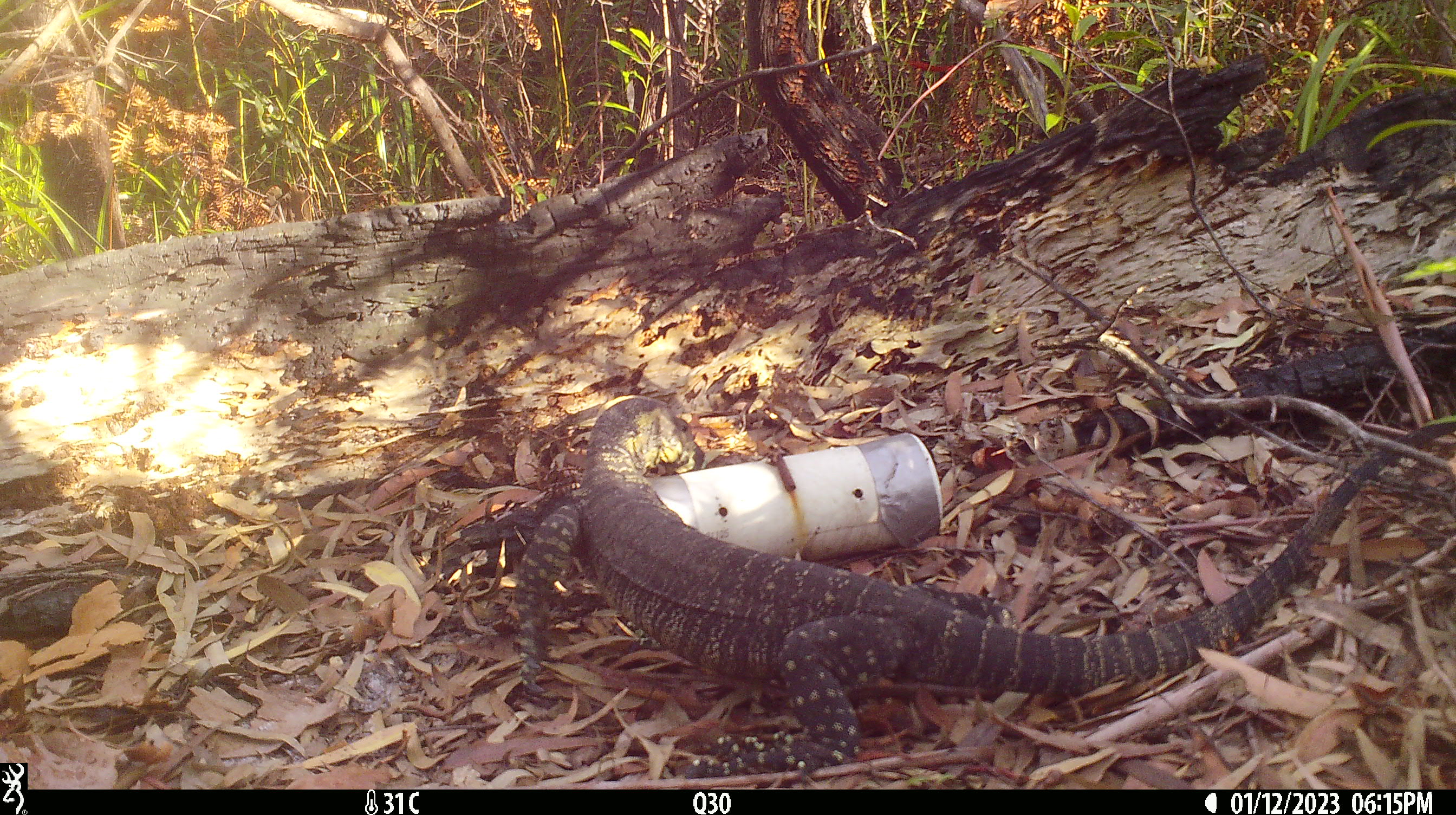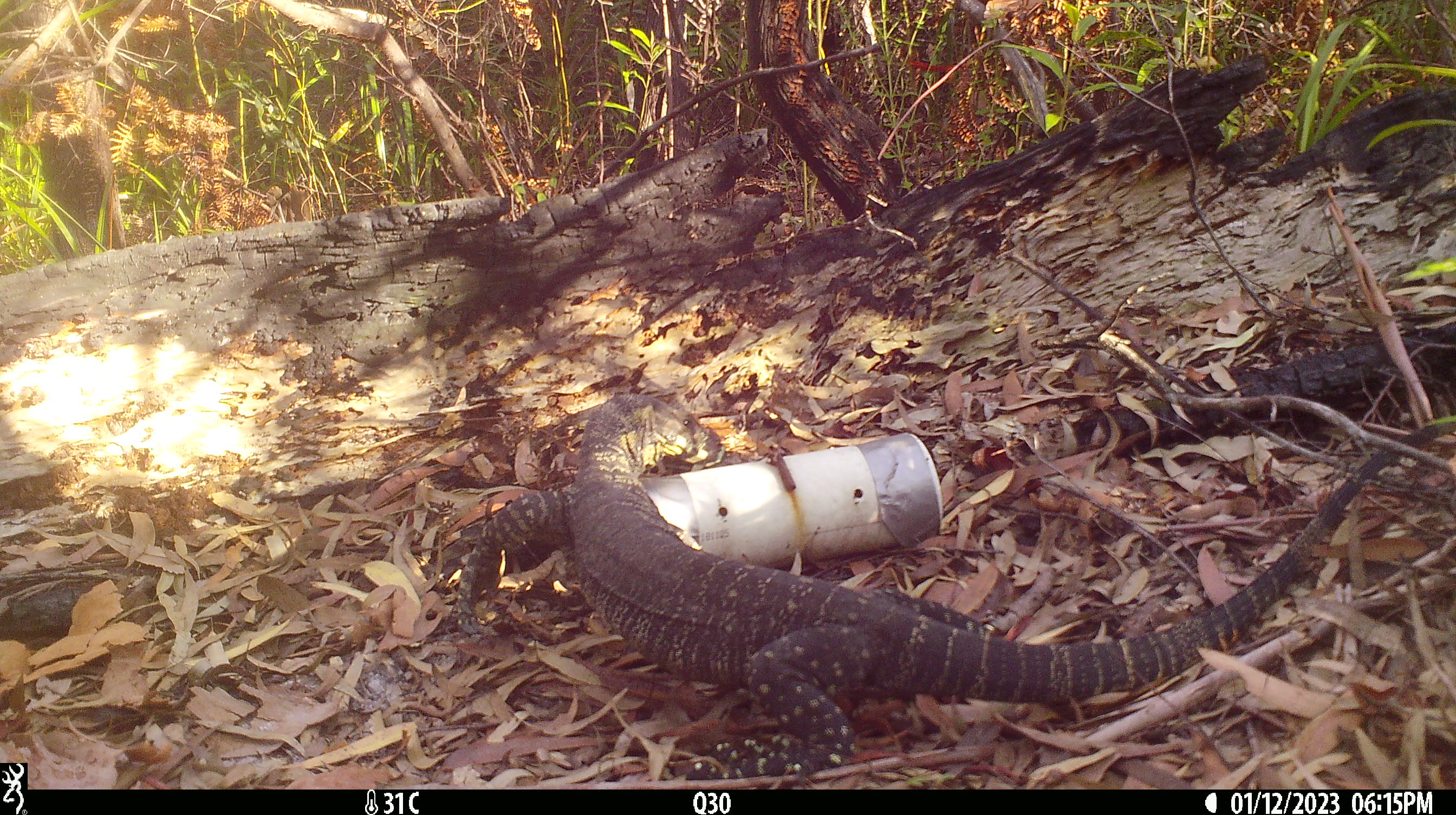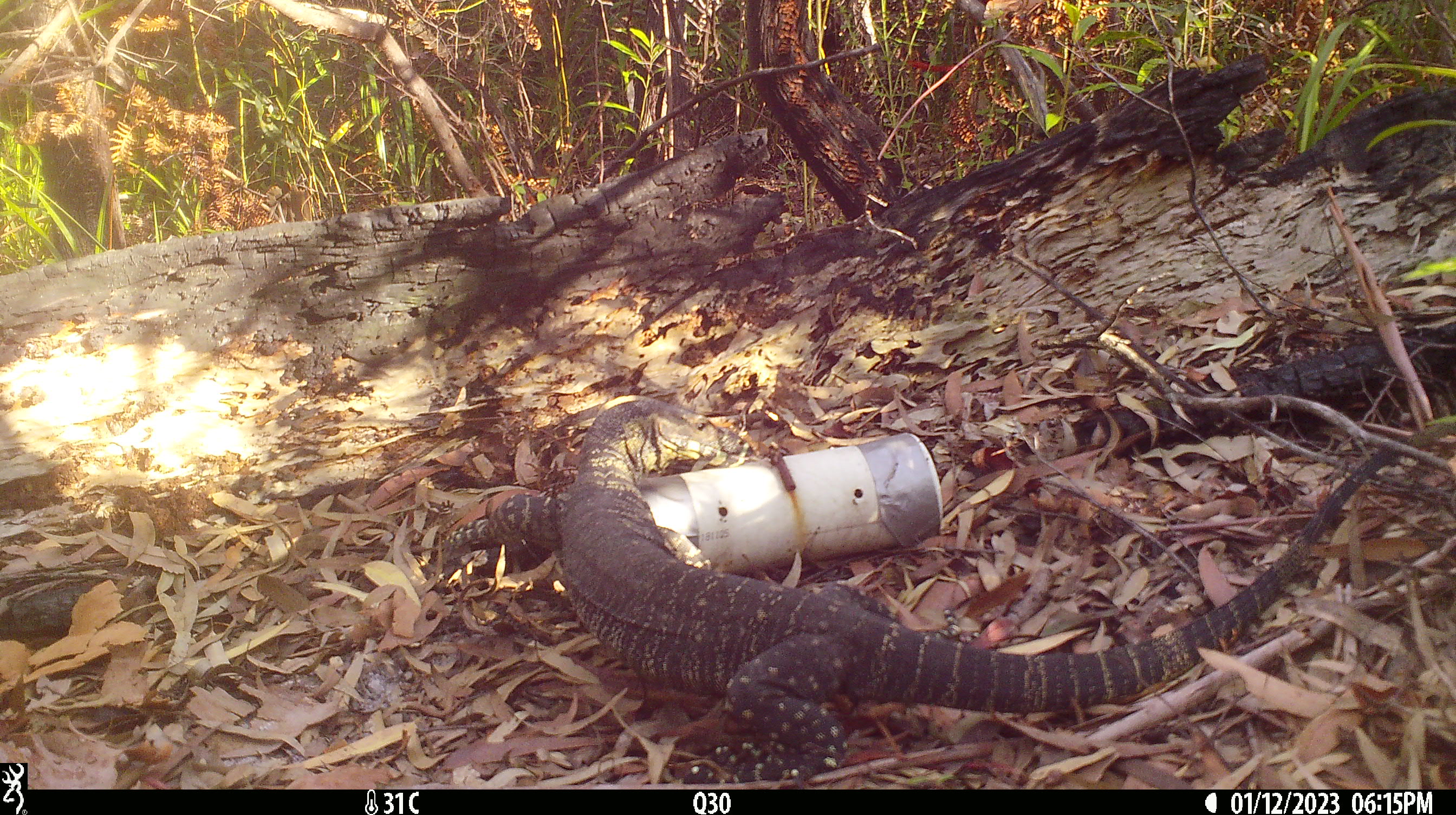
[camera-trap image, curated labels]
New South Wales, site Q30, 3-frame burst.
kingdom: Animalia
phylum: Chordata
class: Reptilia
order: Squamata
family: Varanidae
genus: Varanus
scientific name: Varanus varius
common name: lace monitor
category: goanna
Goanna (lace monitor) (Varanus varius).